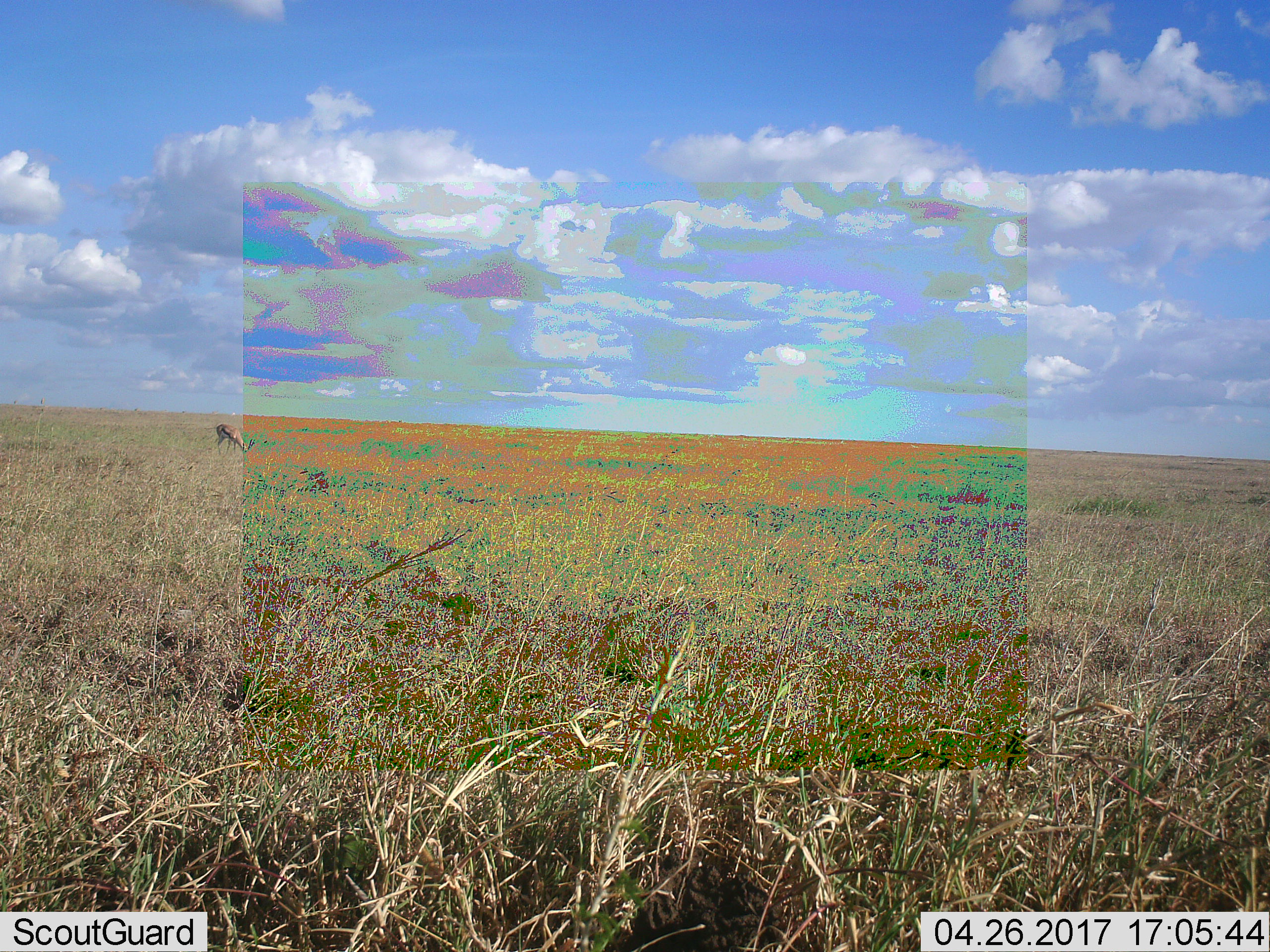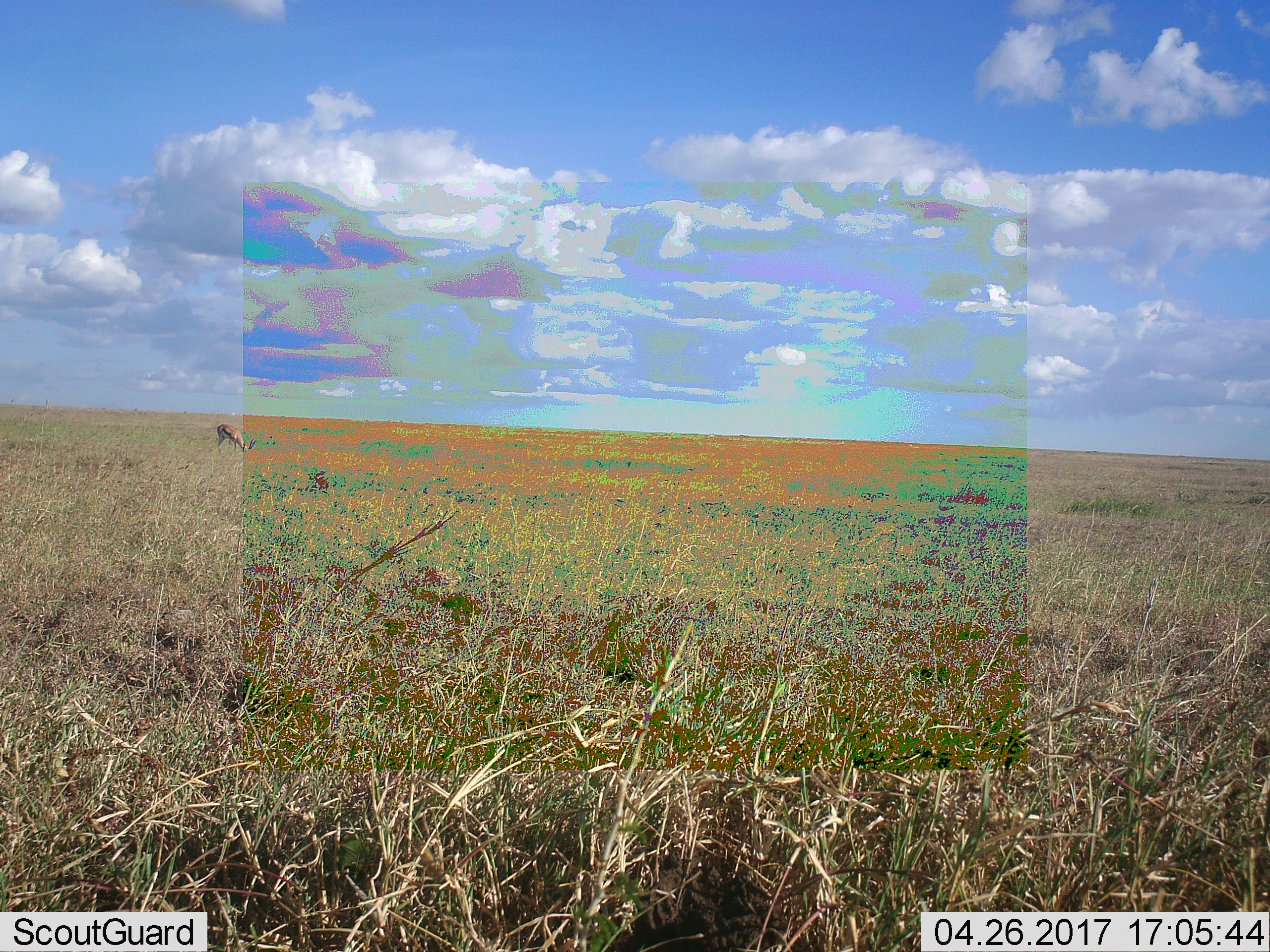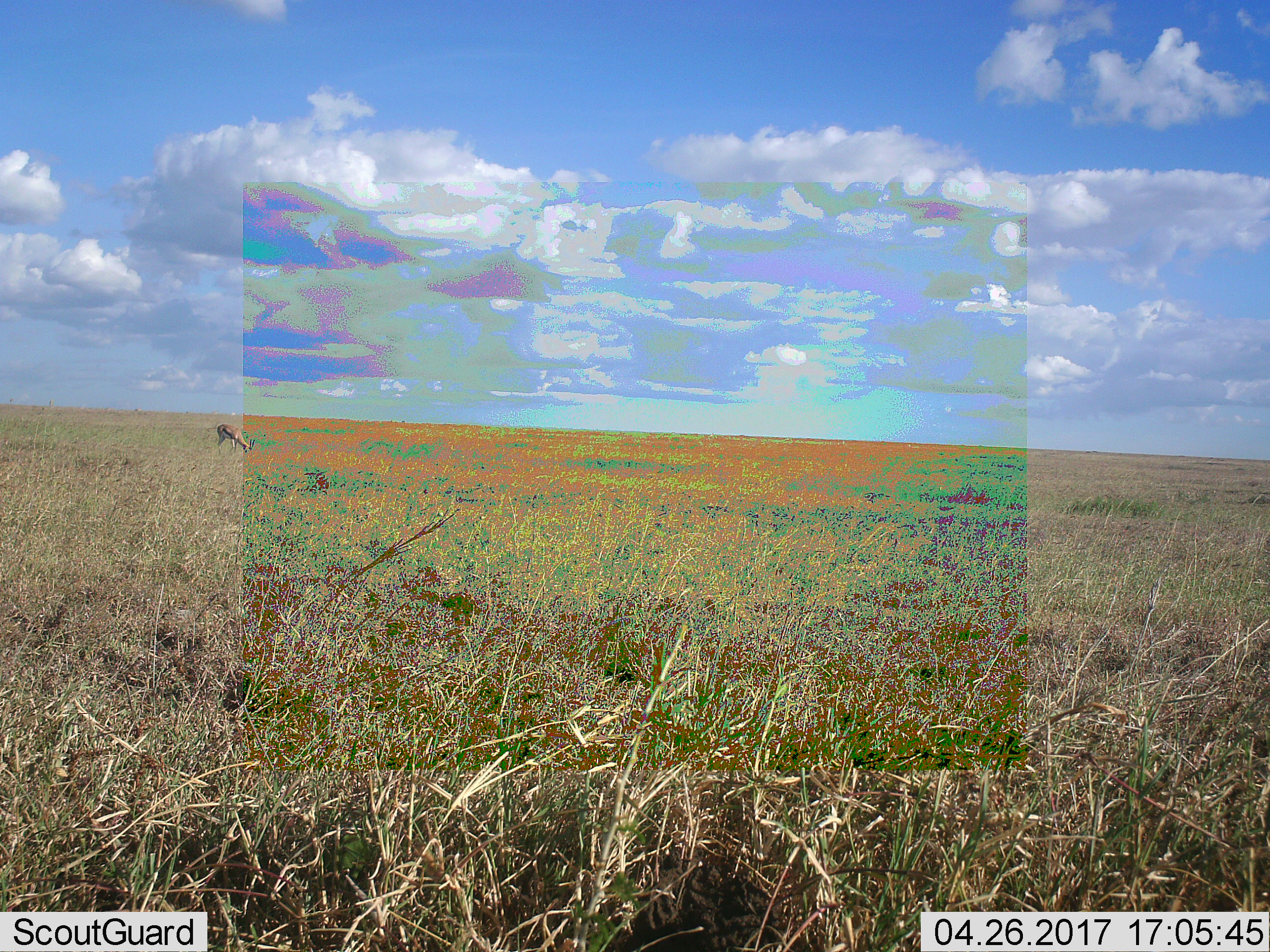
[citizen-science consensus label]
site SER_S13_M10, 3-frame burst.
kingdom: Animalia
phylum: Chordata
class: Mammalia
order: Artiodactyla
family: Bovidae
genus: Eudorcas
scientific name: Eudorcas thomsonii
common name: thomson's gazelle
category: gazellethomsons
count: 1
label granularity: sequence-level